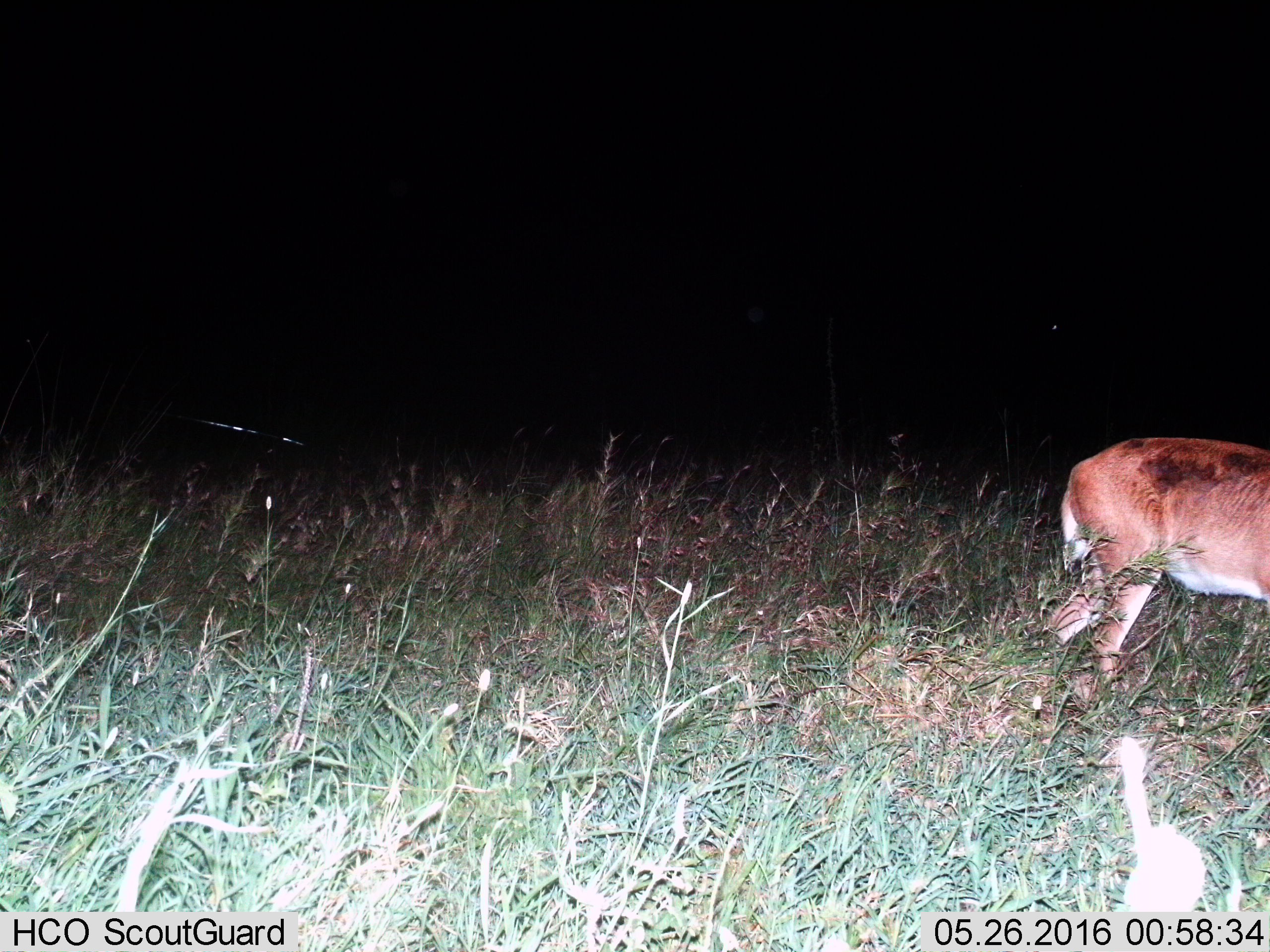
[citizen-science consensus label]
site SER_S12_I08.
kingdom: Animalia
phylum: Chordata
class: Mammalia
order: Artiodactyla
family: Bovidae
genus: Redunca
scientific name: Redunca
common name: reedbuck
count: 1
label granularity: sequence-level